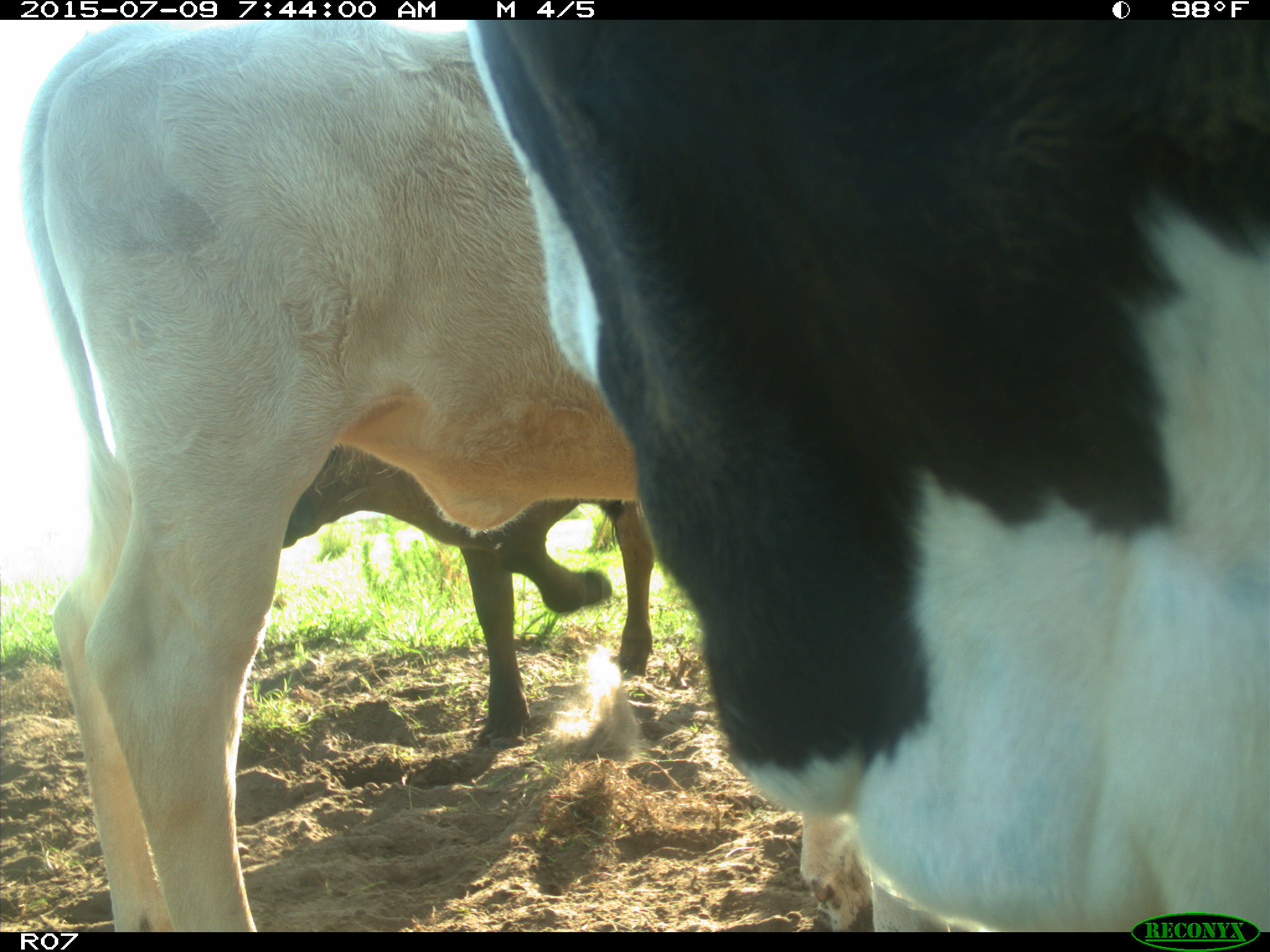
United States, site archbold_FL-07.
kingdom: Animalia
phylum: Chordata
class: Mammalia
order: Artiodactyla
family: Bovidae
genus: Bos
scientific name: Bos taurus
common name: domestic cow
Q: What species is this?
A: Bos taurus (domestic cow).